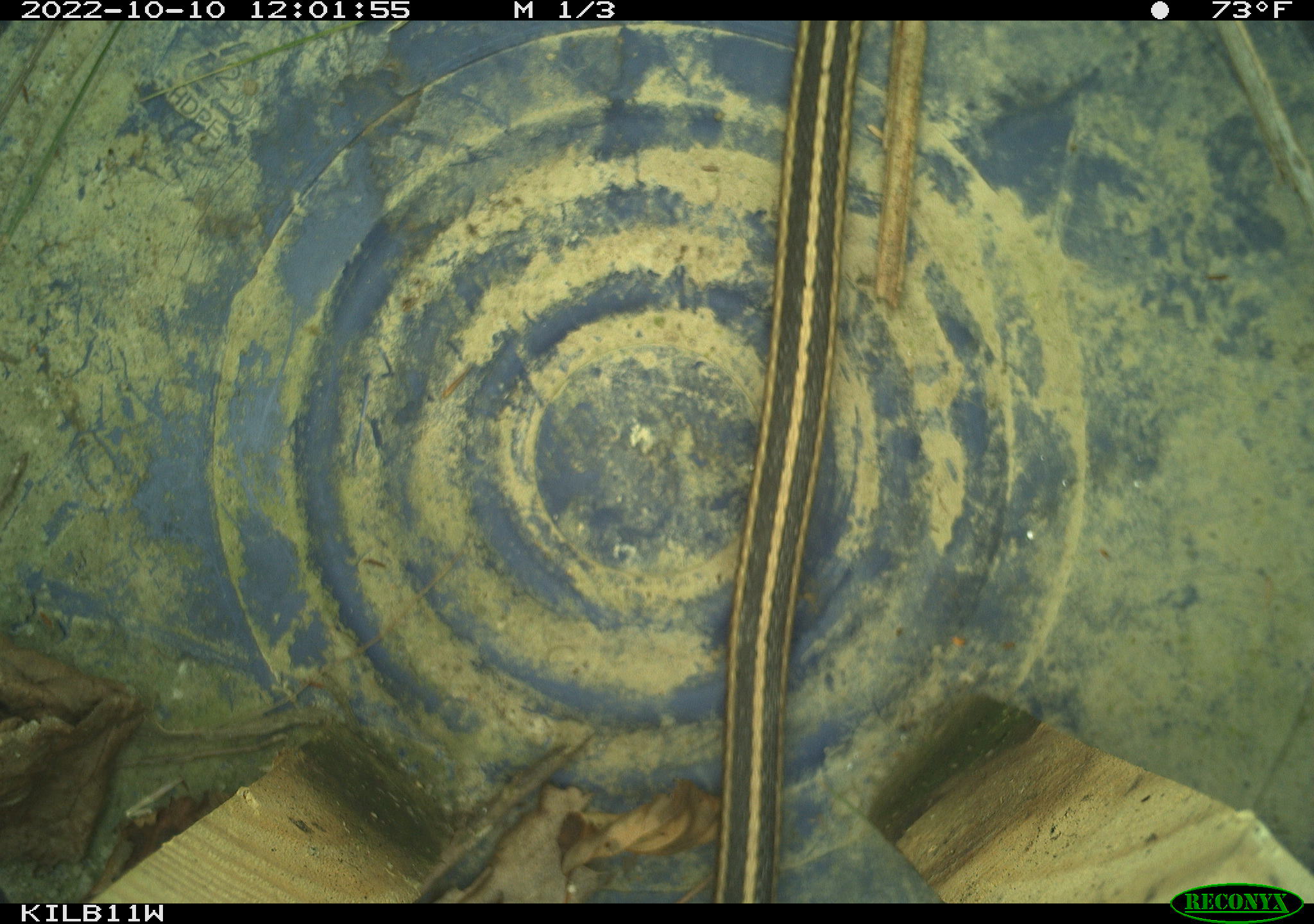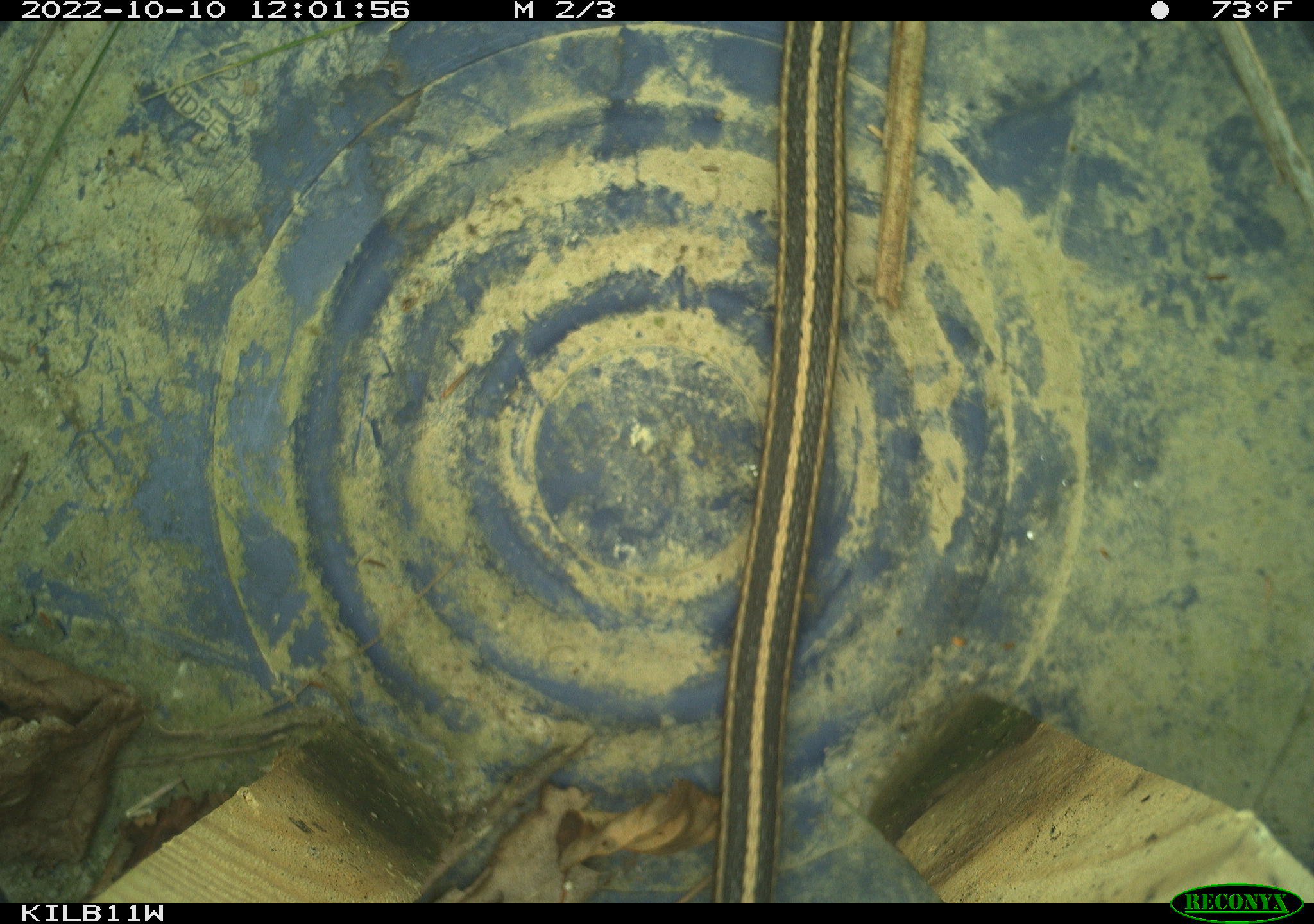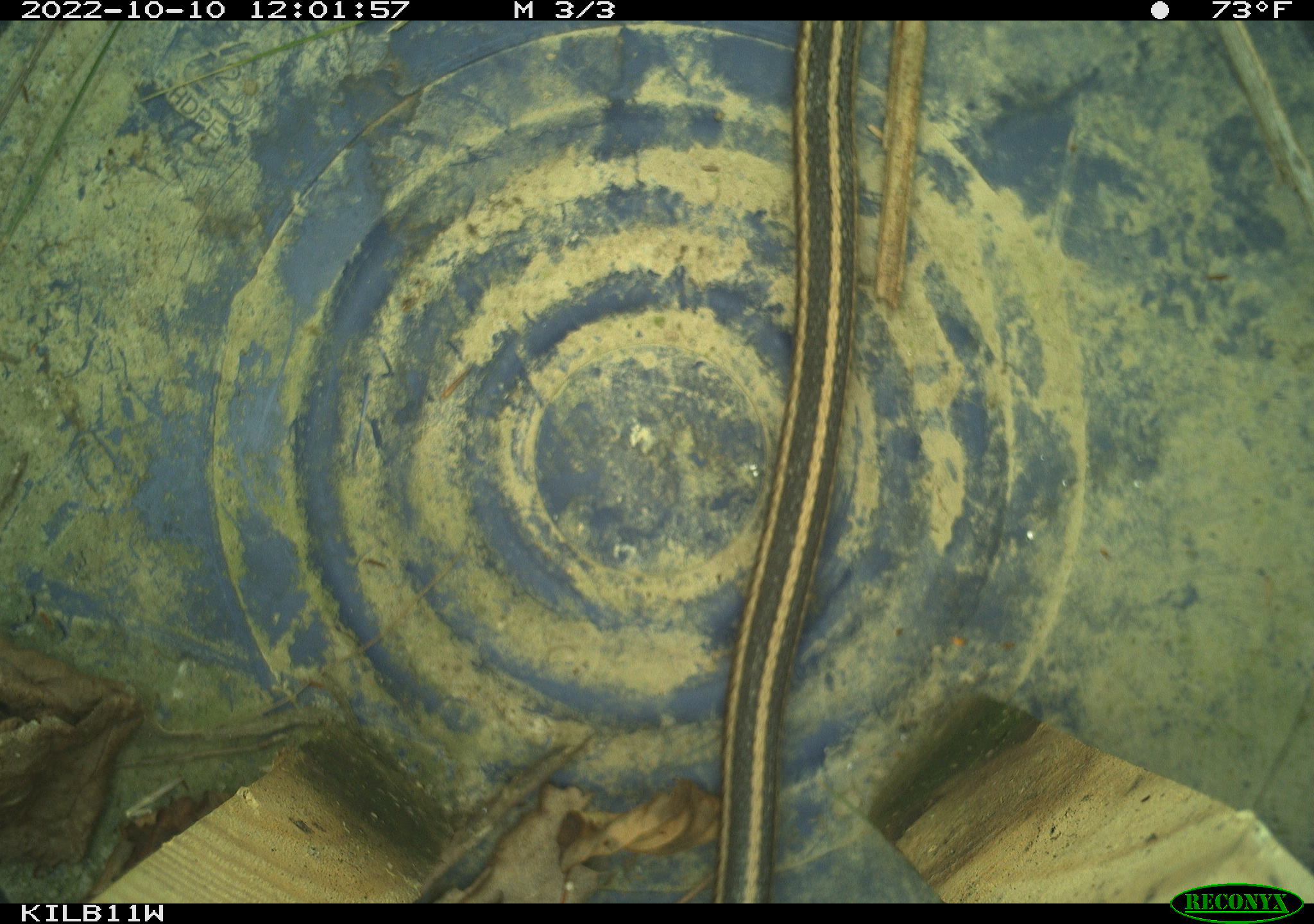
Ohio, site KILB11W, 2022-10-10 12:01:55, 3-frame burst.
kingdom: Animalia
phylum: Chordata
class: Reptilia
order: Squamata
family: Colubridae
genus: Thamnophis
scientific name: Thamnophis sirtalis sirtalis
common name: eastern gartersnake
Eastern gartersnake (Thamnophis sirtalis sirtalis).